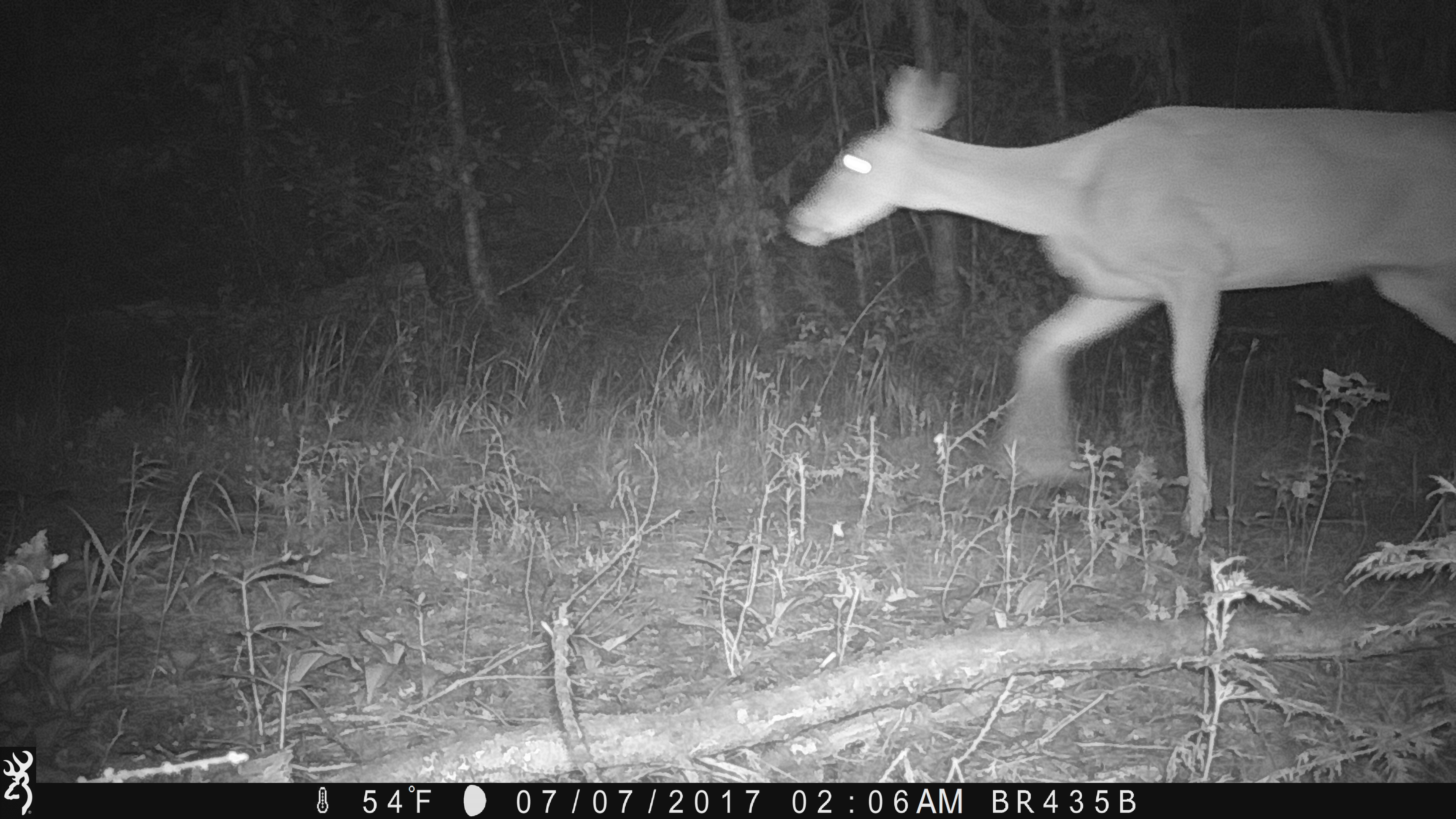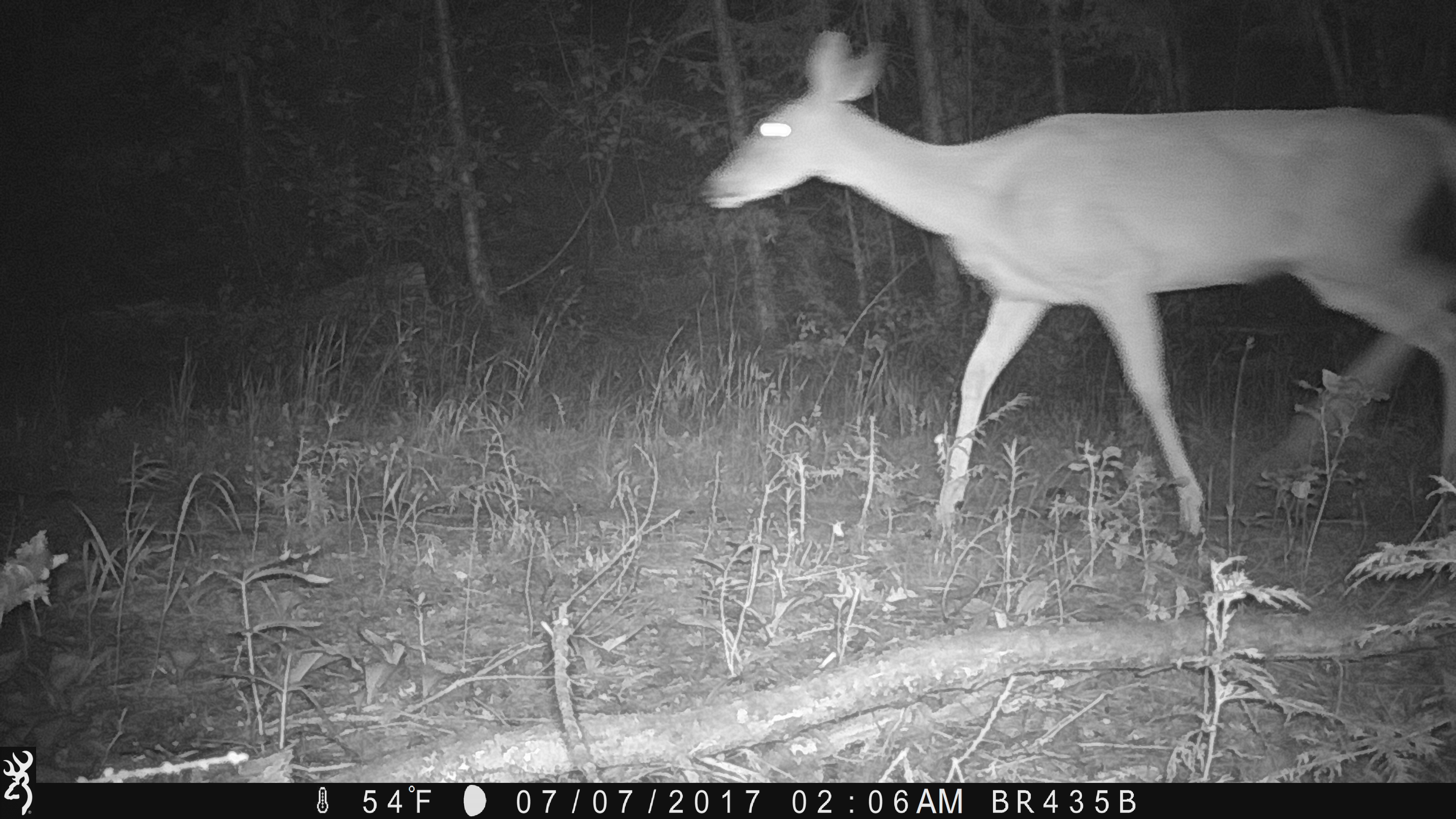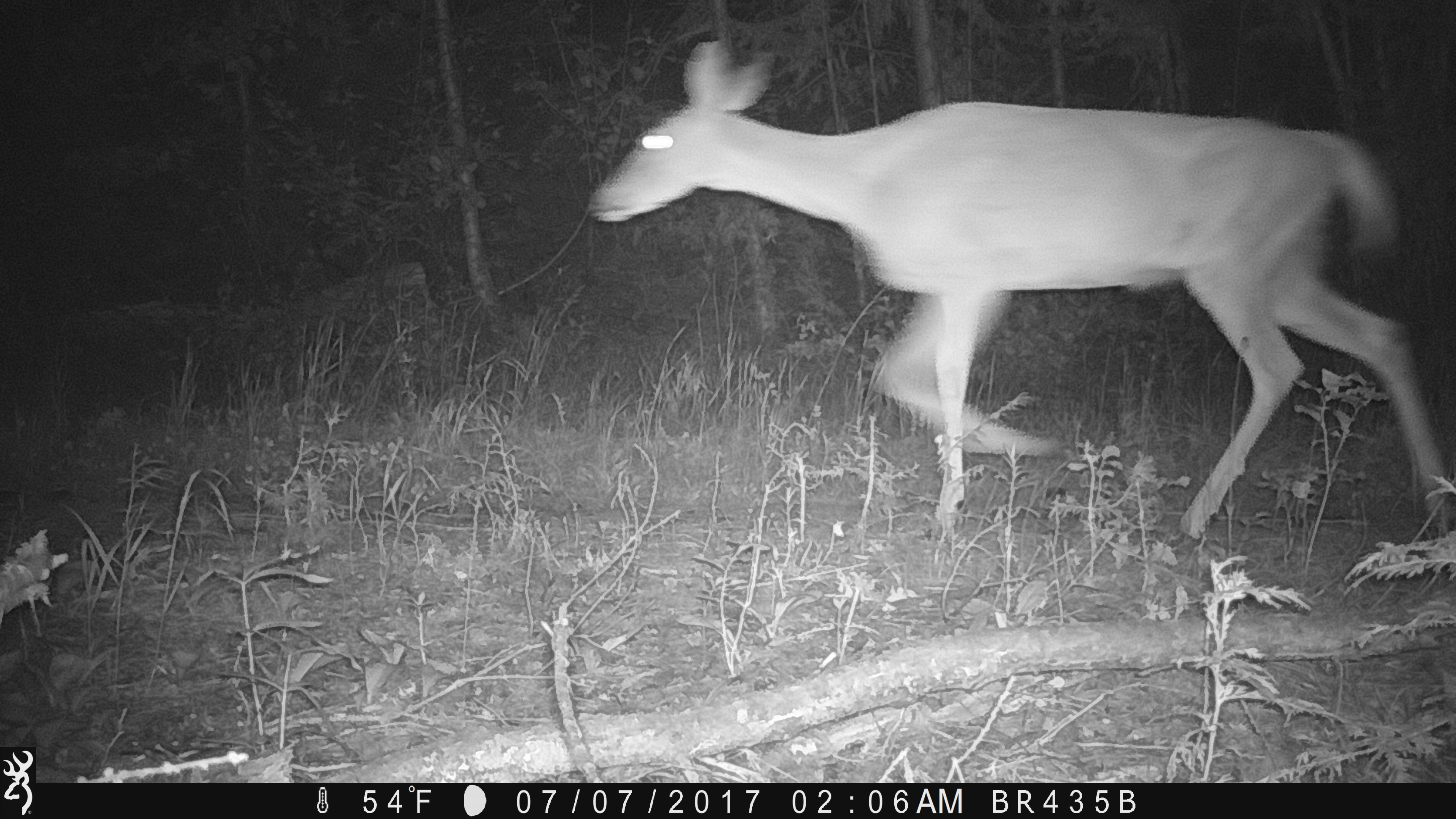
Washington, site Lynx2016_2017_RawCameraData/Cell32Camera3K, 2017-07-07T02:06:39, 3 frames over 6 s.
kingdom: Animalia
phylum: Chordata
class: Mammalia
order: Artiodactyla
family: Cervidae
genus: Odocoileus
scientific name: Odocoileus hemionus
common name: mule deer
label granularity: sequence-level